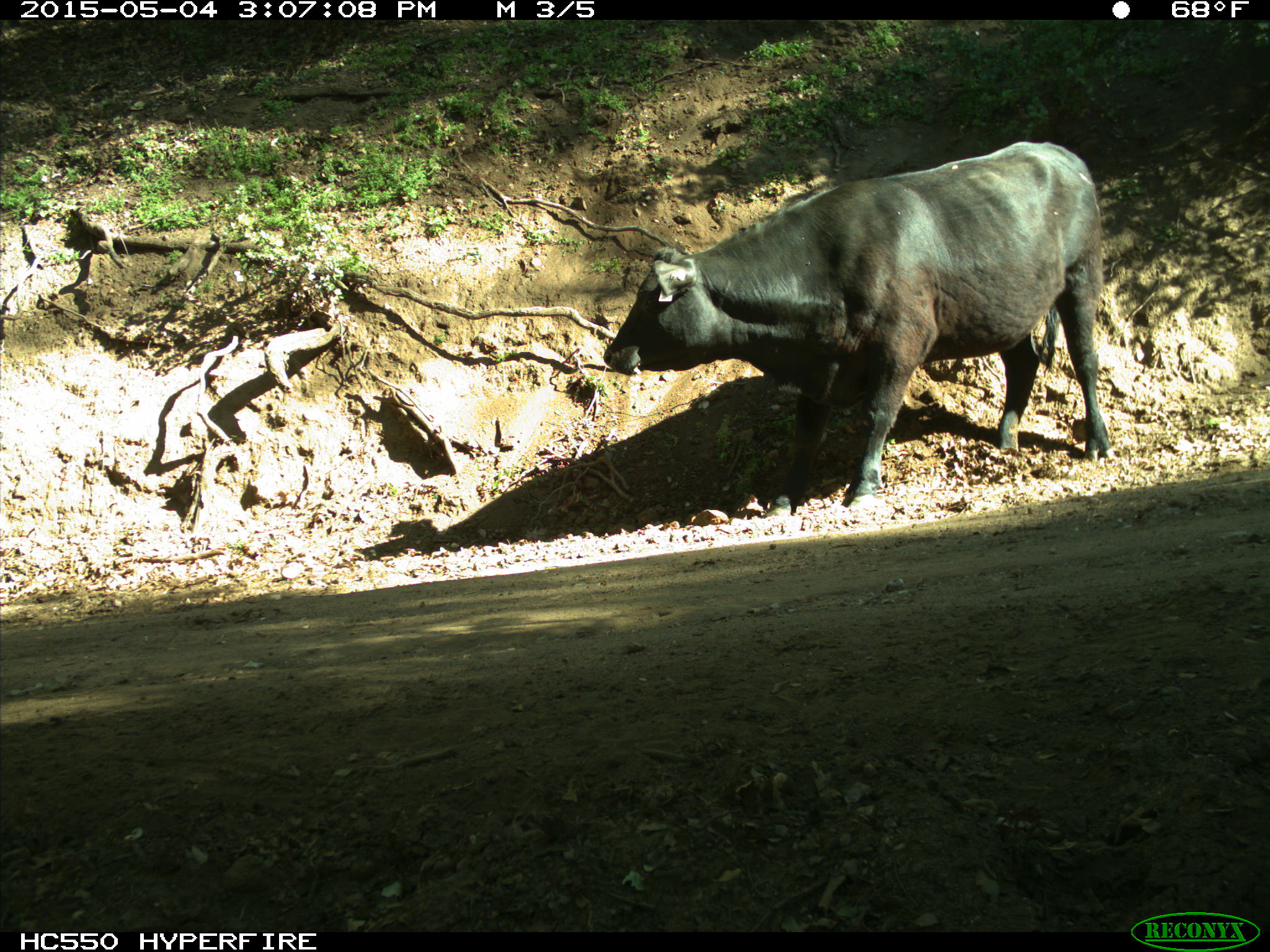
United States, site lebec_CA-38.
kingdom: Animalia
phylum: Chordata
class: Mammalia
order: Artiodactyla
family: Bovidae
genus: Bos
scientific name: Bos taurus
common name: domestic cow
Bos taurus (domestic cow).